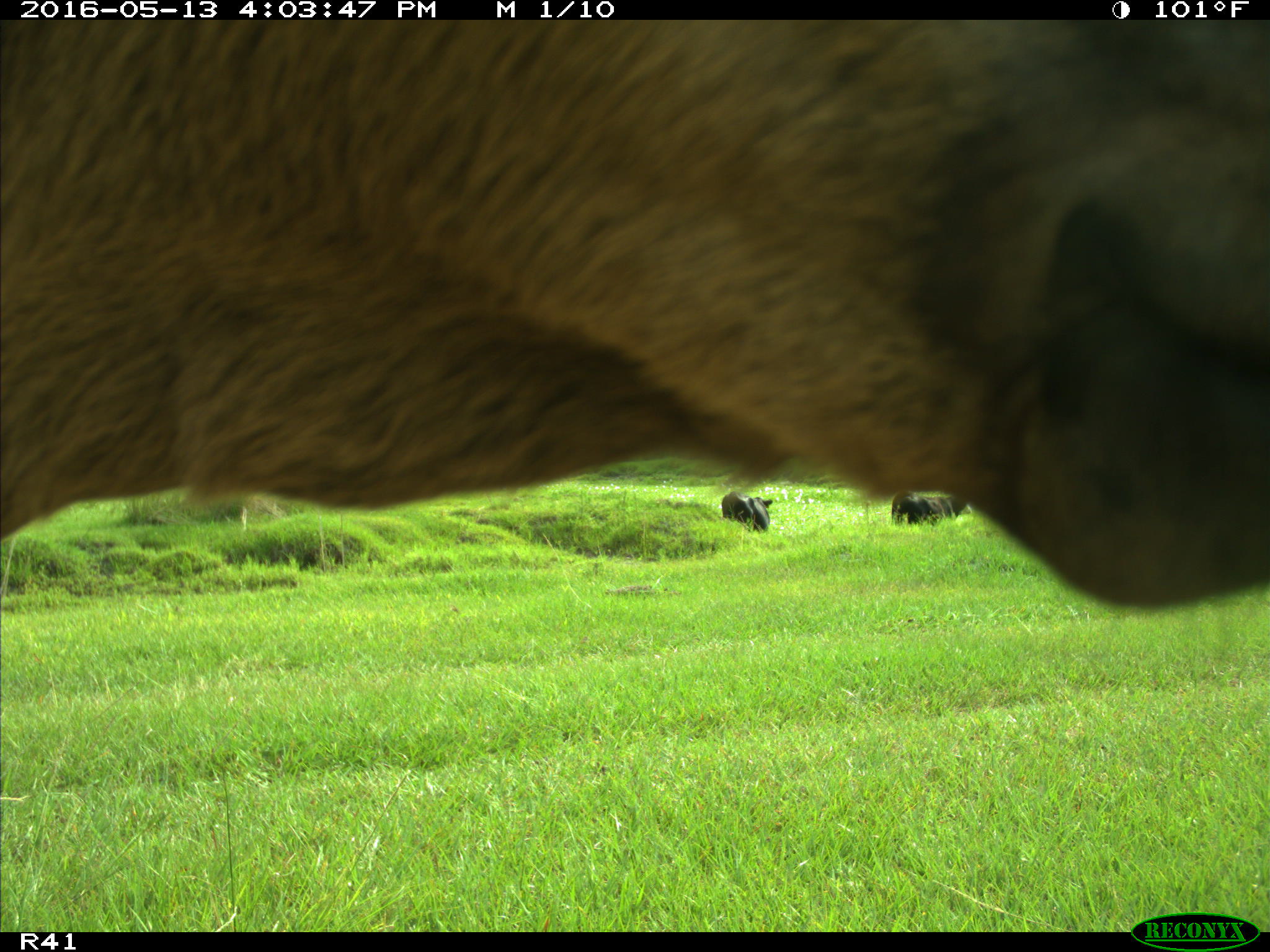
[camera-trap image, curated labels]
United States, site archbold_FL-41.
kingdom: Animalia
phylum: Chordata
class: Mammalia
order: Artiodactyla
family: Bovidae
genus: Bos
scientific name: Bos taurus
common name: domestic cow